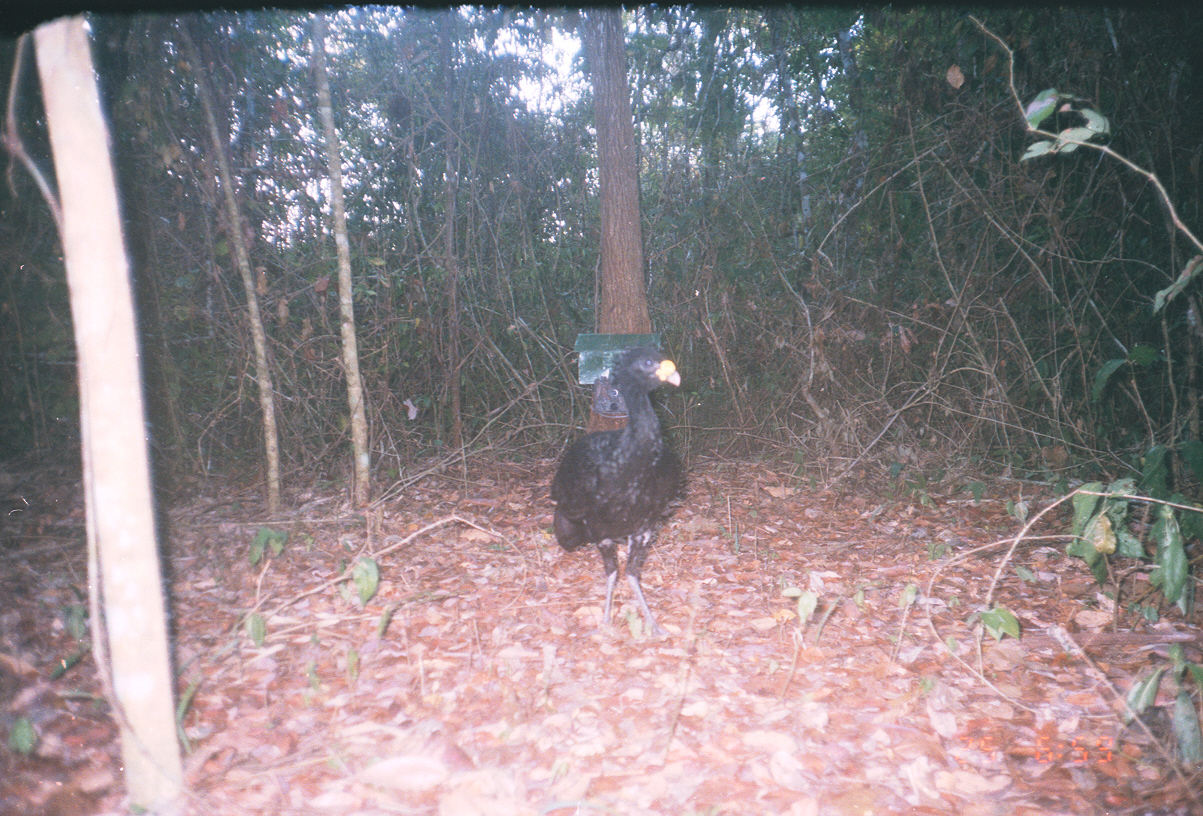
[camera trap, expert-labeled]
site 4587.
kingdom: Animalia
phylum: Chordata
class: Aves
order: Galliformes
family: Cracidae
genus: Crax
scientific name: Crax rubra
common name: great curassow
Crax rubra (great curassow).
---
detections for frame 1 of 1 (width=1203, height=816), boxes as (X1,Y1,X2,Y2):
crax rubra: (549,342,687,638)